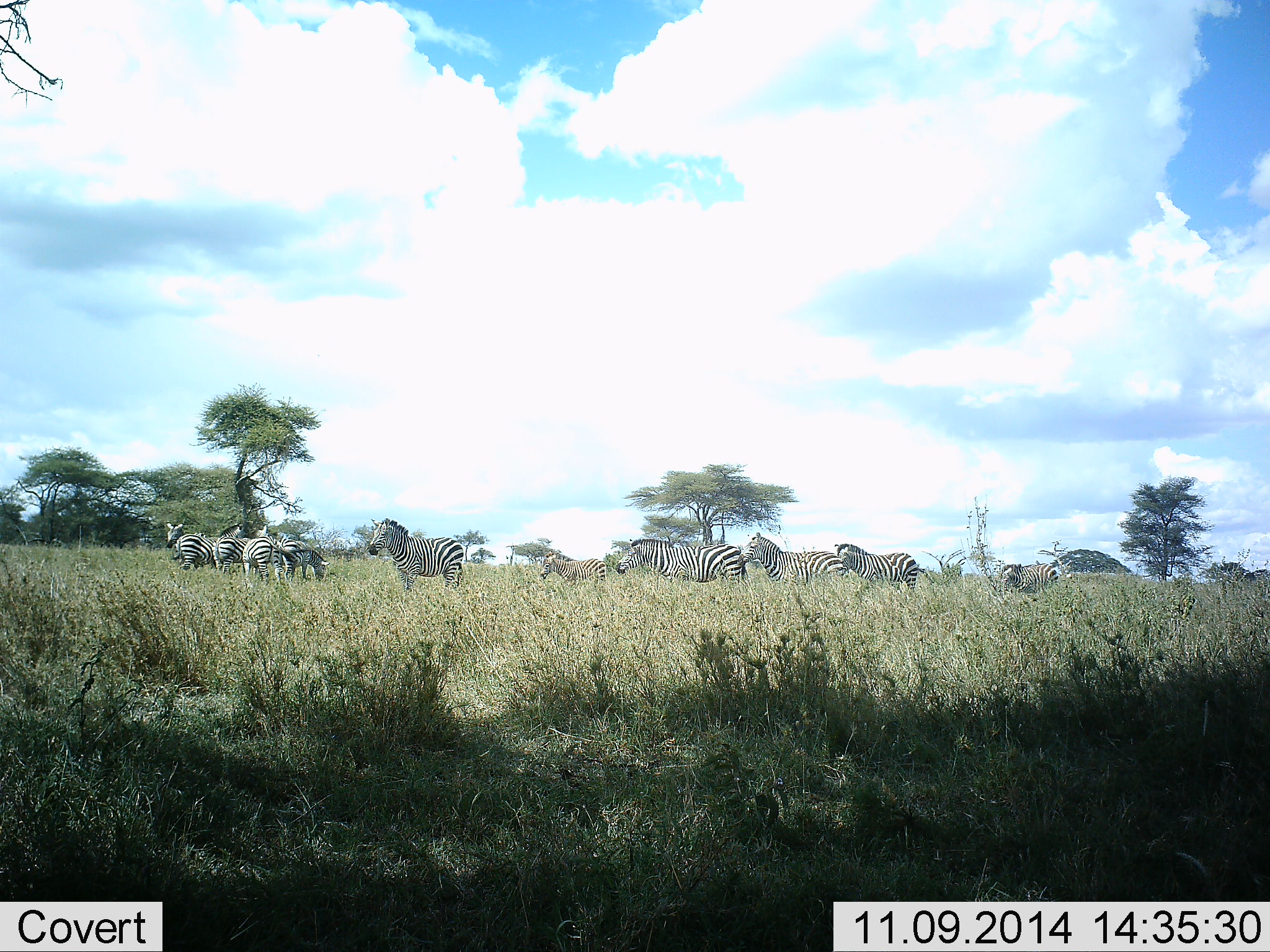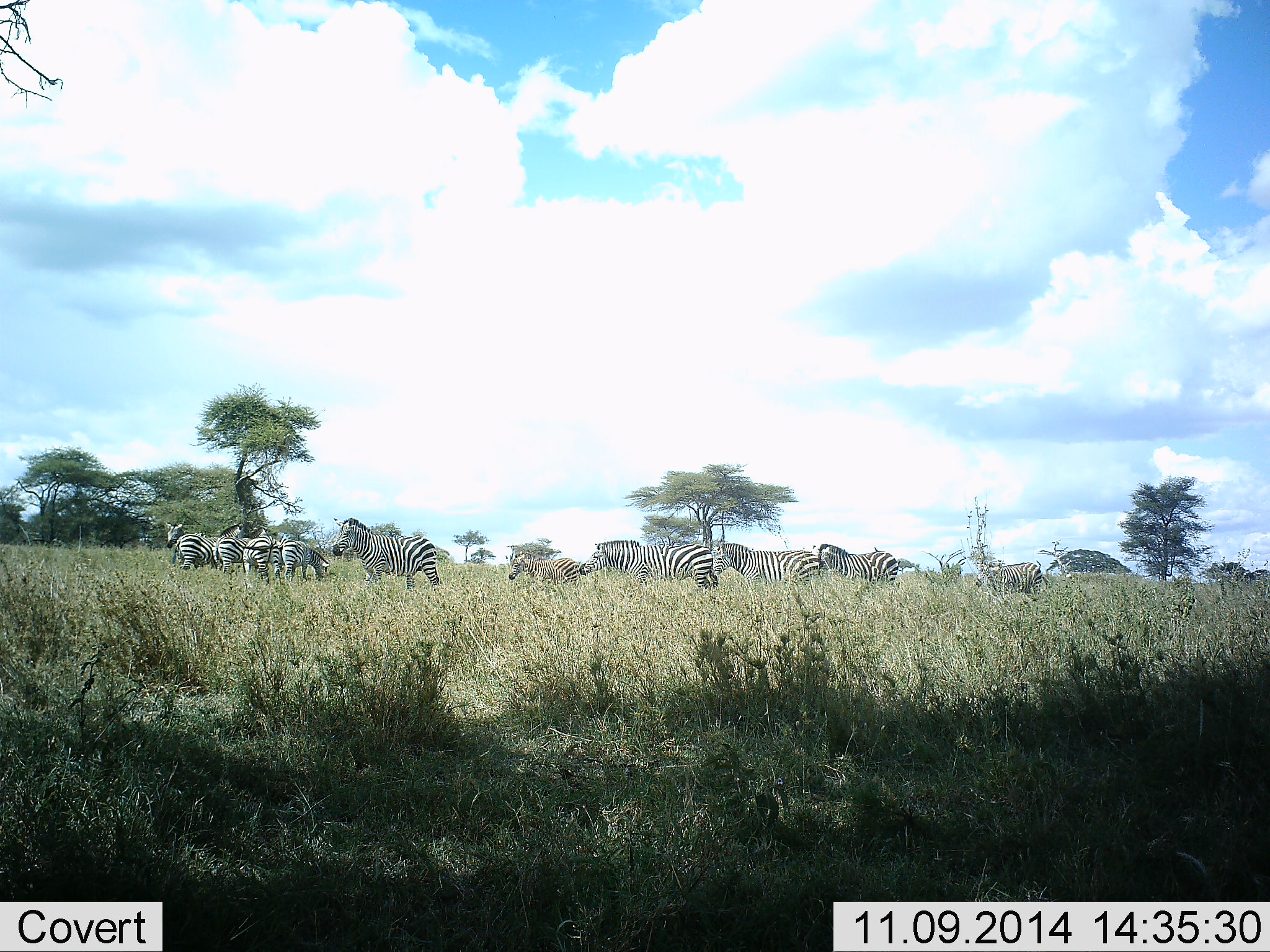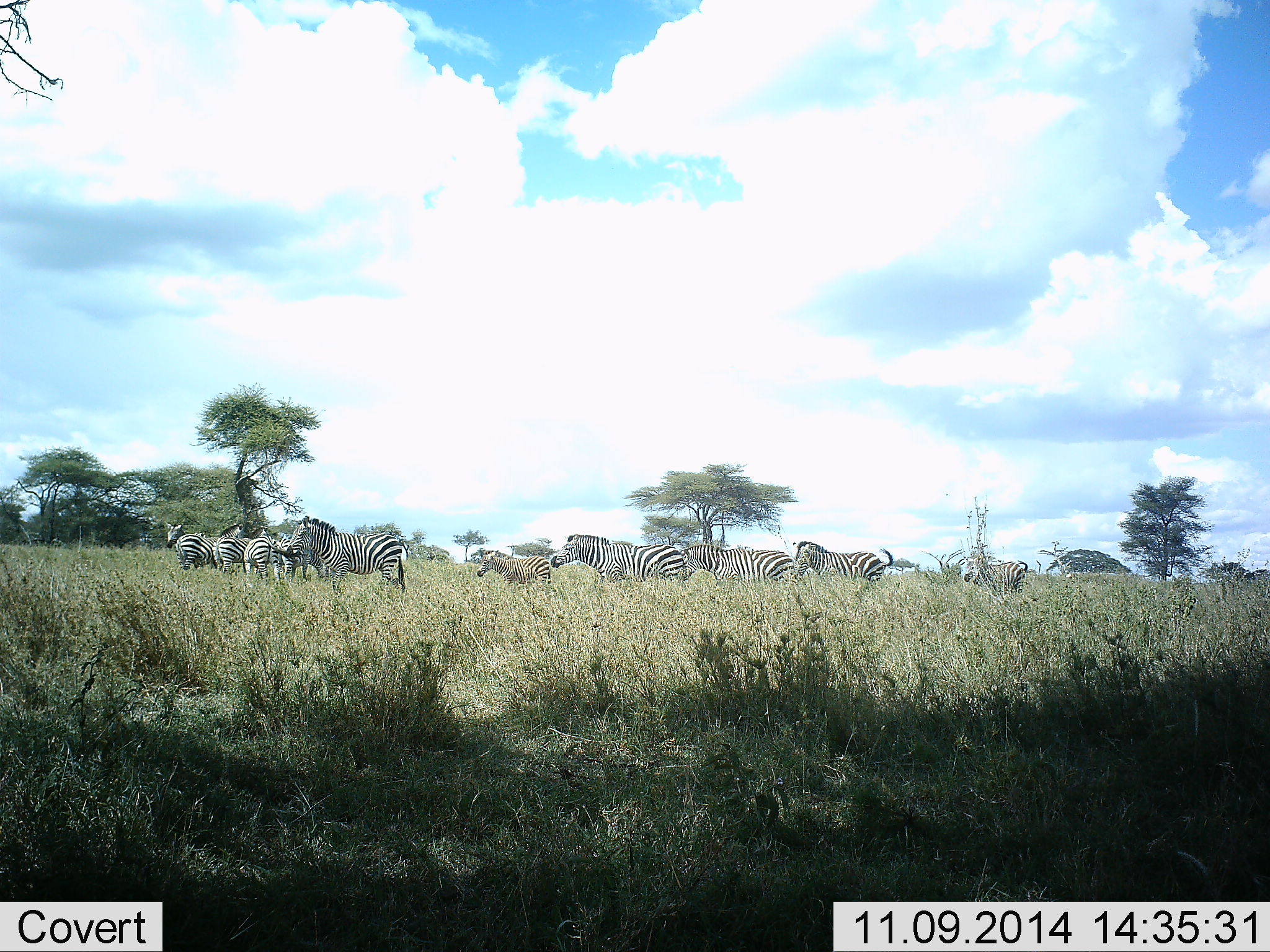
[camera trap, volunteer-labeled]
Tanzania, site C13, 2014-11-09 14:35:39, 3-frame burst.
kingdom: Animalia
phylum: Chordata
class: Mammalia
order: Perissodactyla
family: Equidae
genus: Equus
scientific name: Equus quagga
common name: plains zebra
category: zebra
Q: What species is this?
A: Zebra (plains zebra) (Equus quagga).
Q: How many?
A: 11-50.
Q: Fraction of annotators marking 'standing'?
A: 50%.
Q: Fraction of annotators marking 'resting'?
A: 0%.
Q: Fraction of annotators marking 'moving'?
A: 50%.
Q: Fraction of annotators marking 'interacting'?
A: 0%.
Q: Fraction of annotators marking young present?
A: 10%.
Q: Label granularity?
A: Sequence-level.